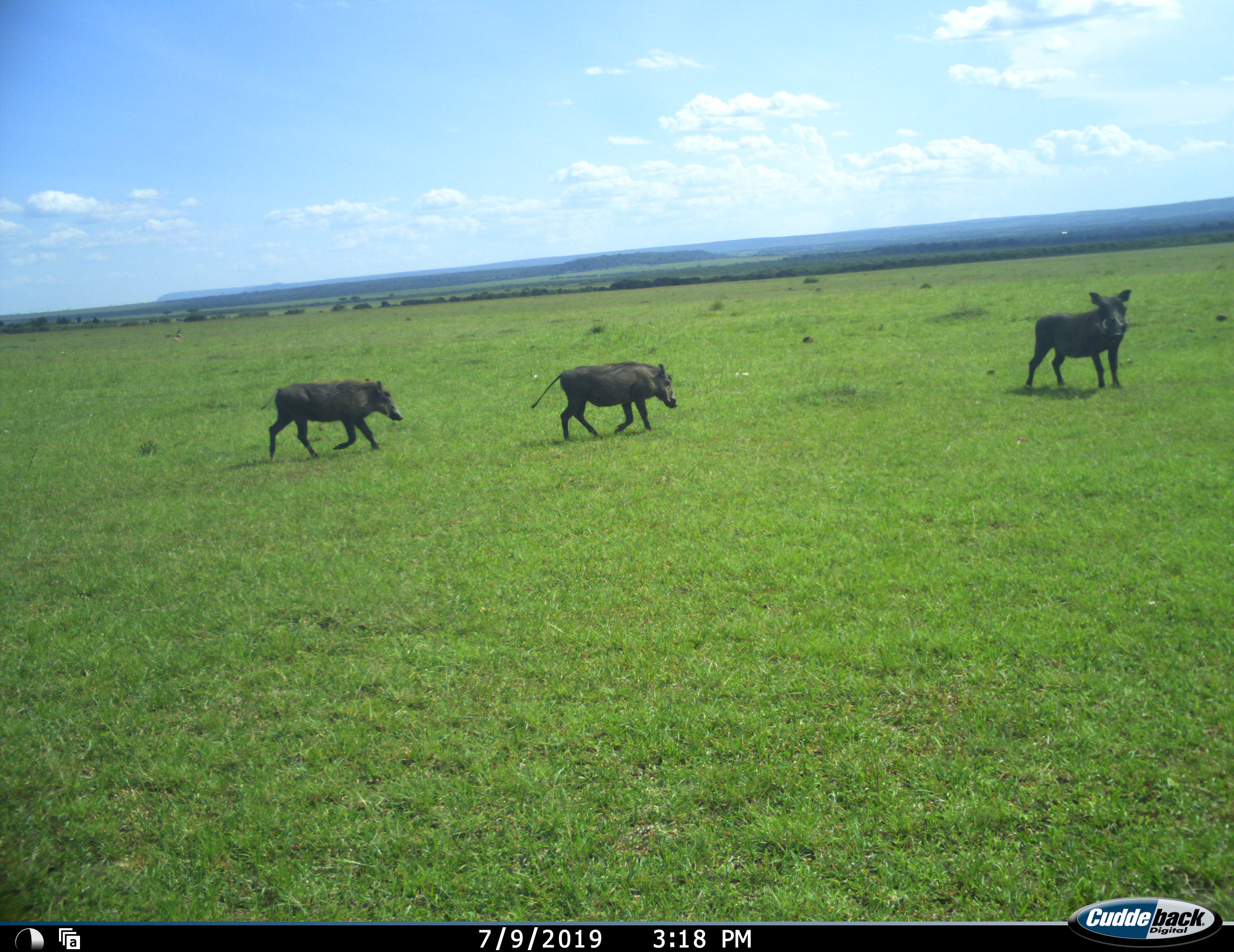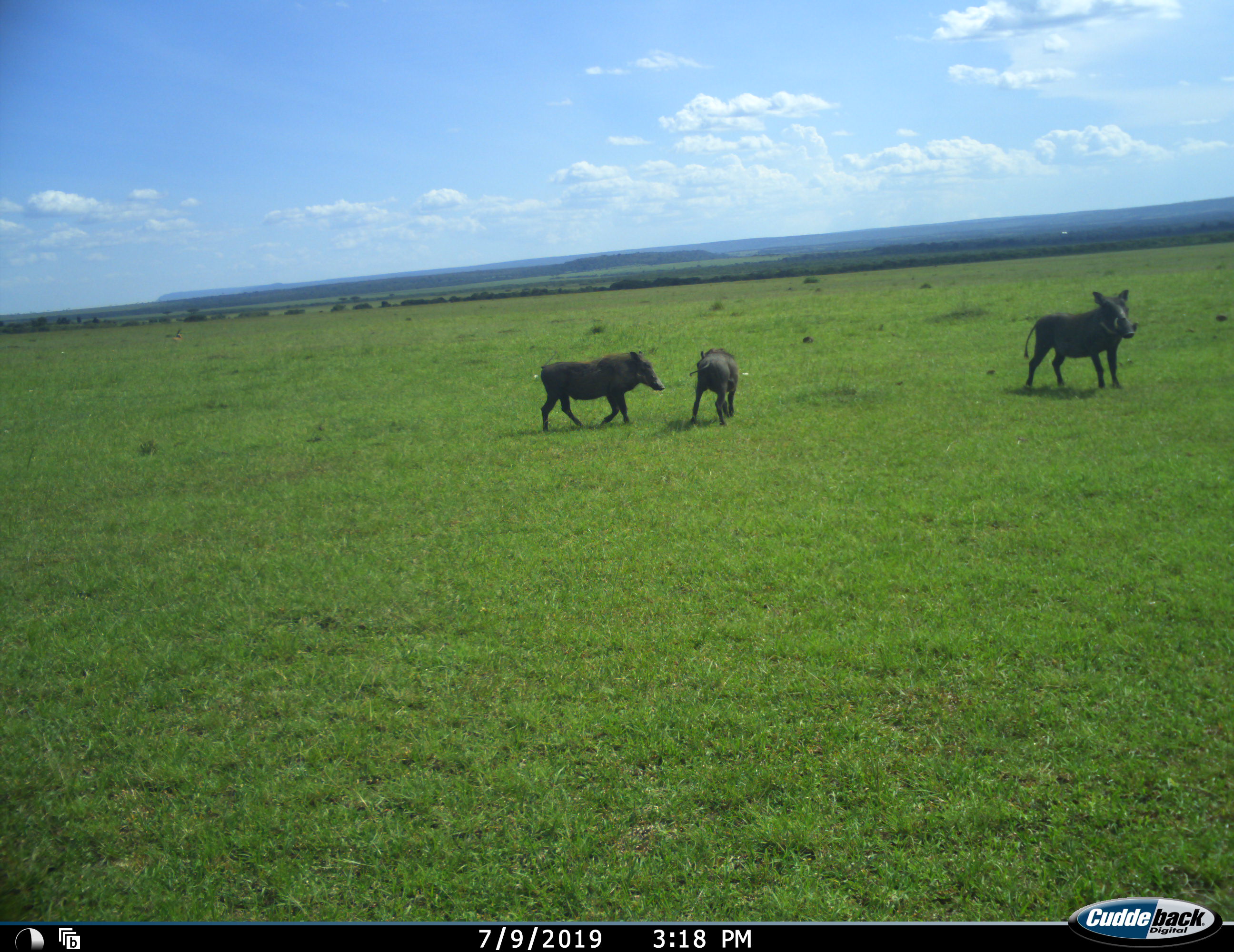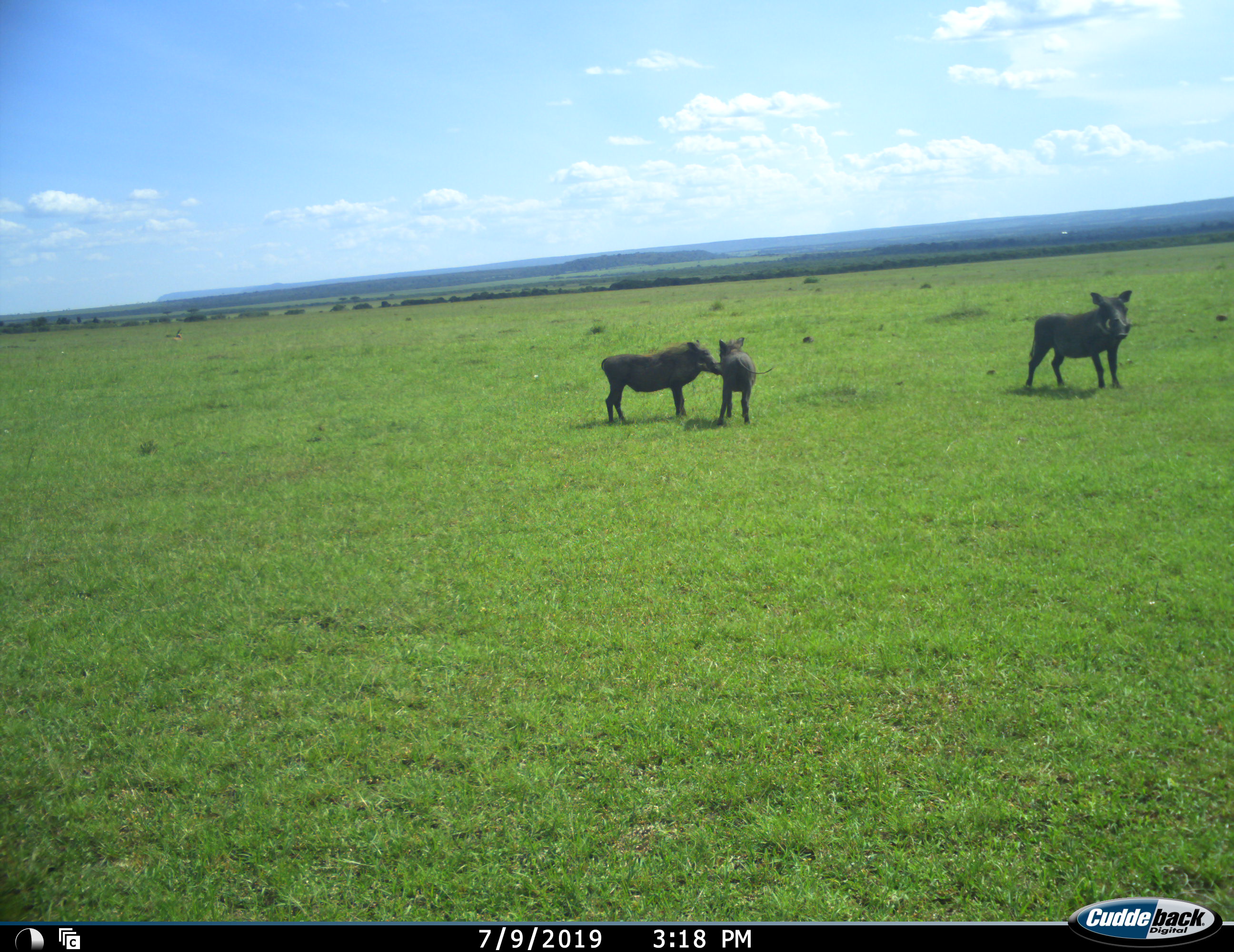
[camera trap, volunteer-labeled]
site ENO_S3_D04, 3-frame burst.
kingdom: Animalia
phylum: Chordata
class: Mammalia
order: Artiodactyla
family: Suidae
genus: Phacochoerus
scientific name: Phacochoerus africanus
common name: warthog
Warthog (Phacochoerus africanus), count 3. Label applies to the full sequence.